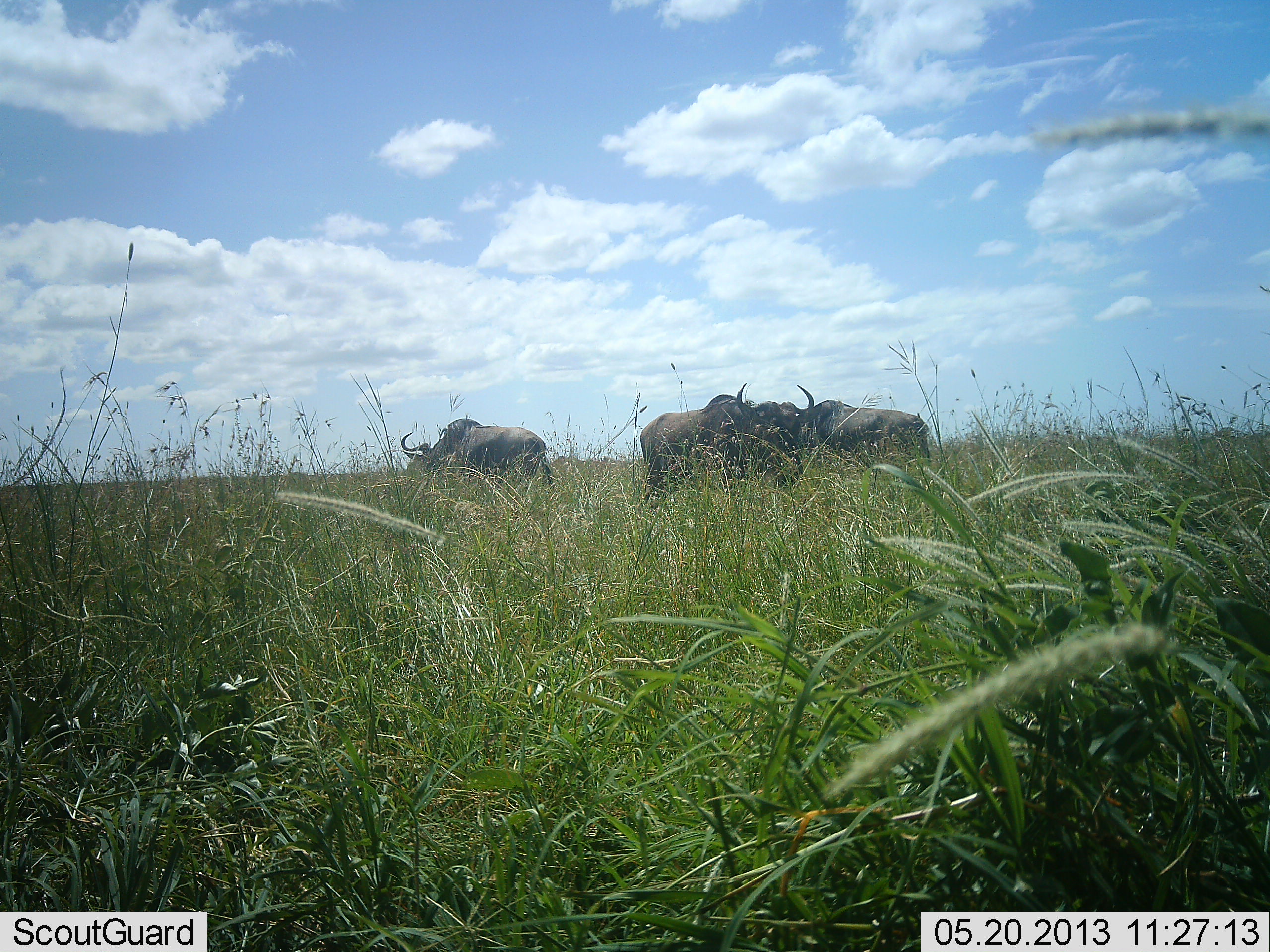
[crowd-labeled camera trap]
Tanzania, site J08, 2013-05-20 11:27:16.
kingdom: Animalia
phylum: Chordata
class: Mammalia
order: Artiodactyla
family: Bovidae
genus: Connochaetes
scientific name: Connochaetes taurinus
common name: blue wildebeest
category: wildebeest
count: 3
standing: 79%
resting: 0%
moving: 3%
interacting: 7%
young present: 0%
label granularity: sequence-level